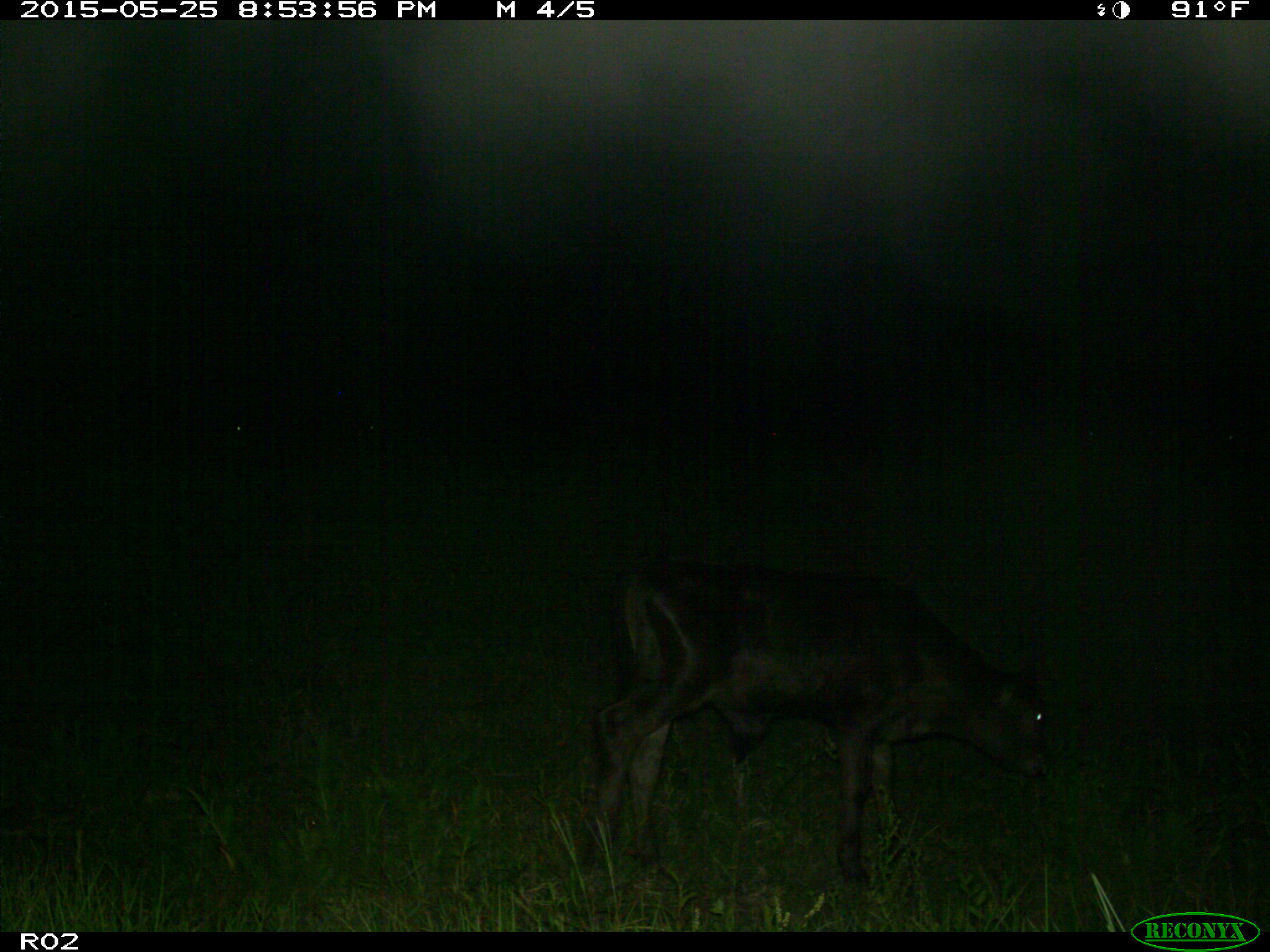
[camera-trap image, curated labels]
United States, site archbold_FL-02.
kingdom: Animalia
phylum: Chordata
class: Mammalia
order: Artiodactyla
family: Bovidae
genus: Bos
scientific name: Bos taurus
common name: domestic cow